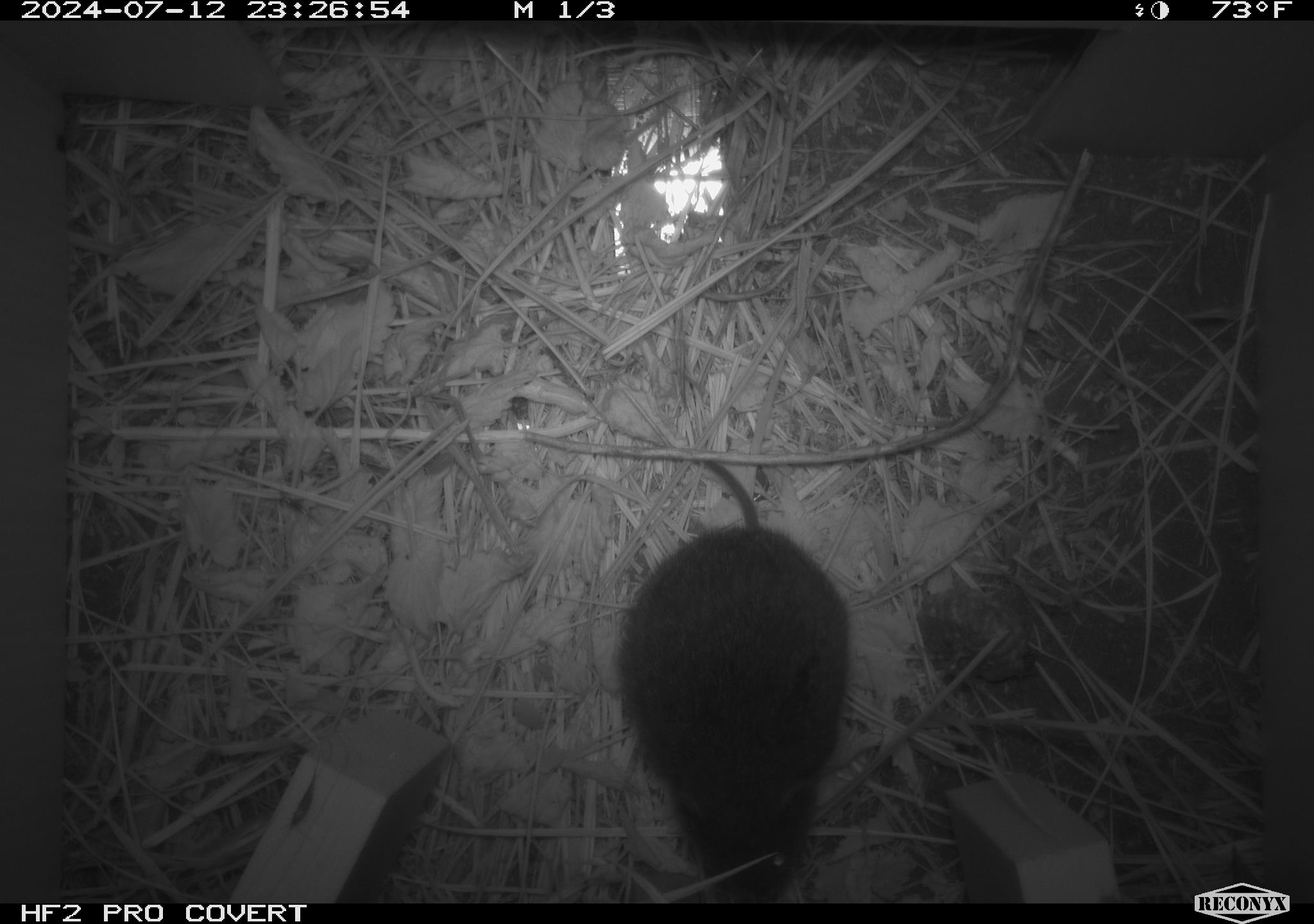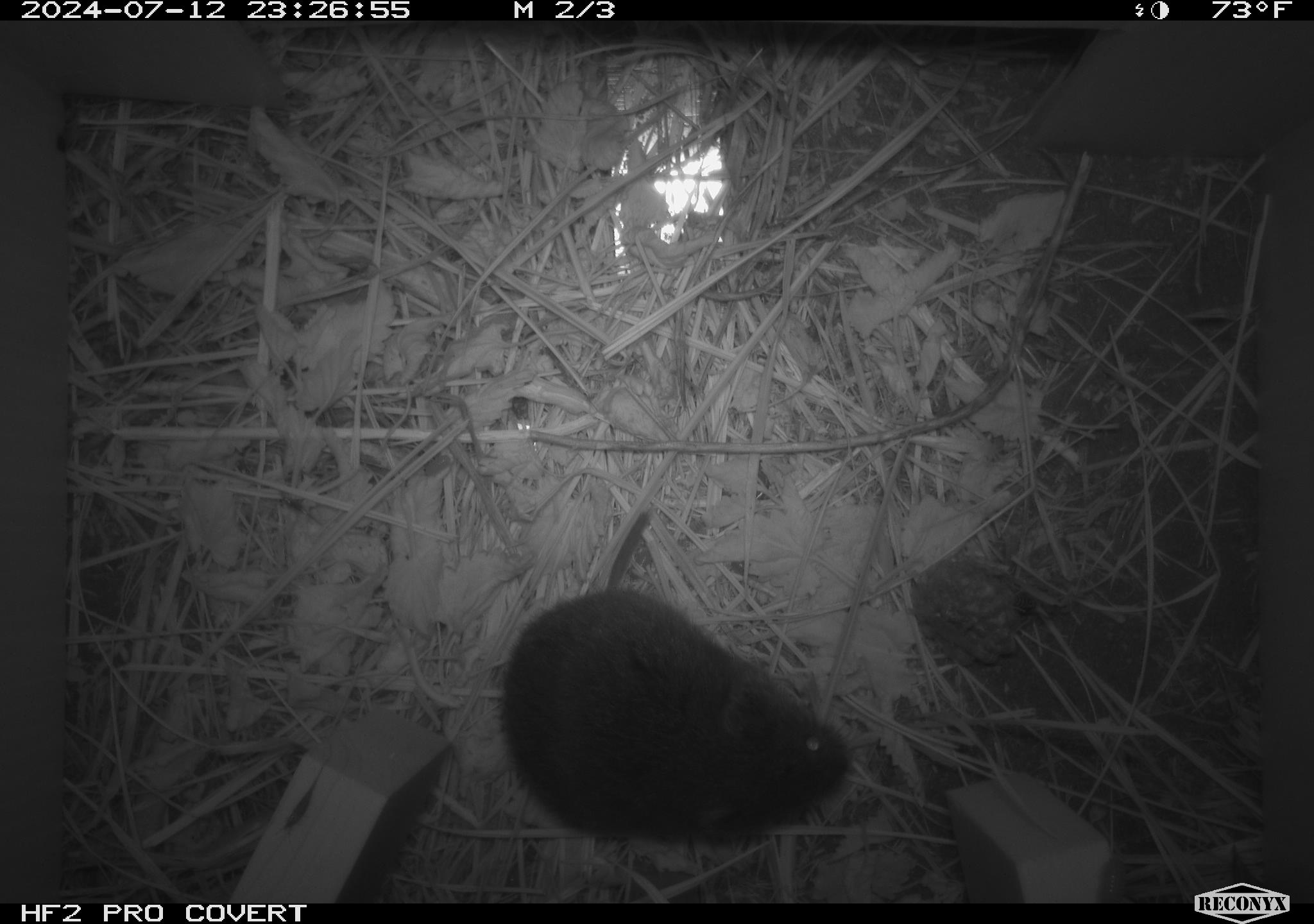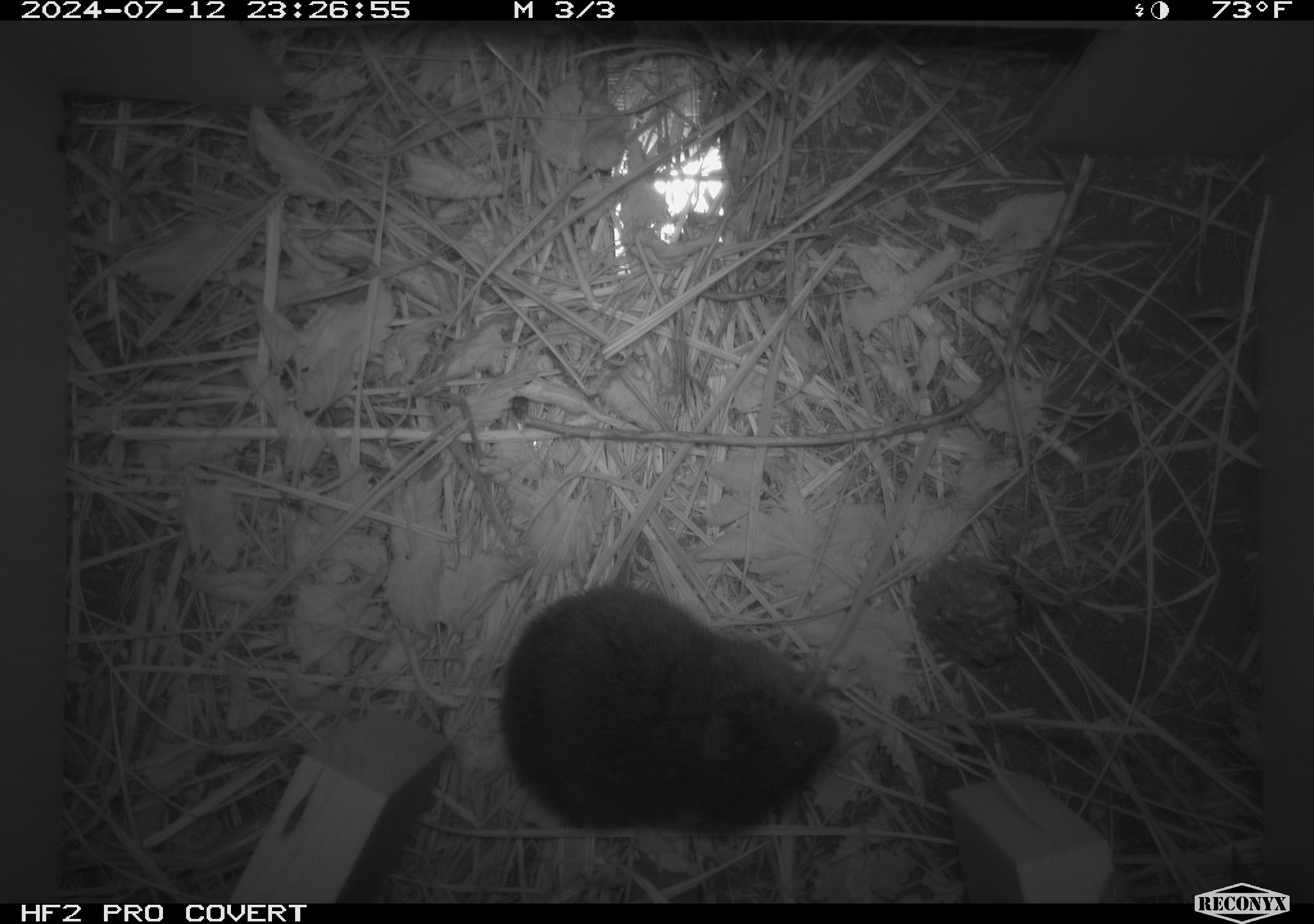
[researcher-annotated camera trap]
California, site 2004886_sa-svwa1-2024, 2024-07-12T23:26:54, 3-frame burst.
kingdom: Animalia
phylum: Arthropoda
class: Insecta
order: Hymenoptera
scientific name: Hymenoptera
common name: ants, bees, wasps, and sawflies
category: hymenoptera order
Hymenoptera order (ants, bees, wasps, and sawflies) (Hymenoptera).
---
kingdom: Animalia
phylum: Chordata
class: Mammalia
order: Rodentia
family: Cricetidae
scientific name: Arvicolinae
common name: voles, lemmings, and muskrats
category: arvicolinae subfamily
Arvicolinae subfamily (voles, lemmings, and muskrats) (Arvicolinae).